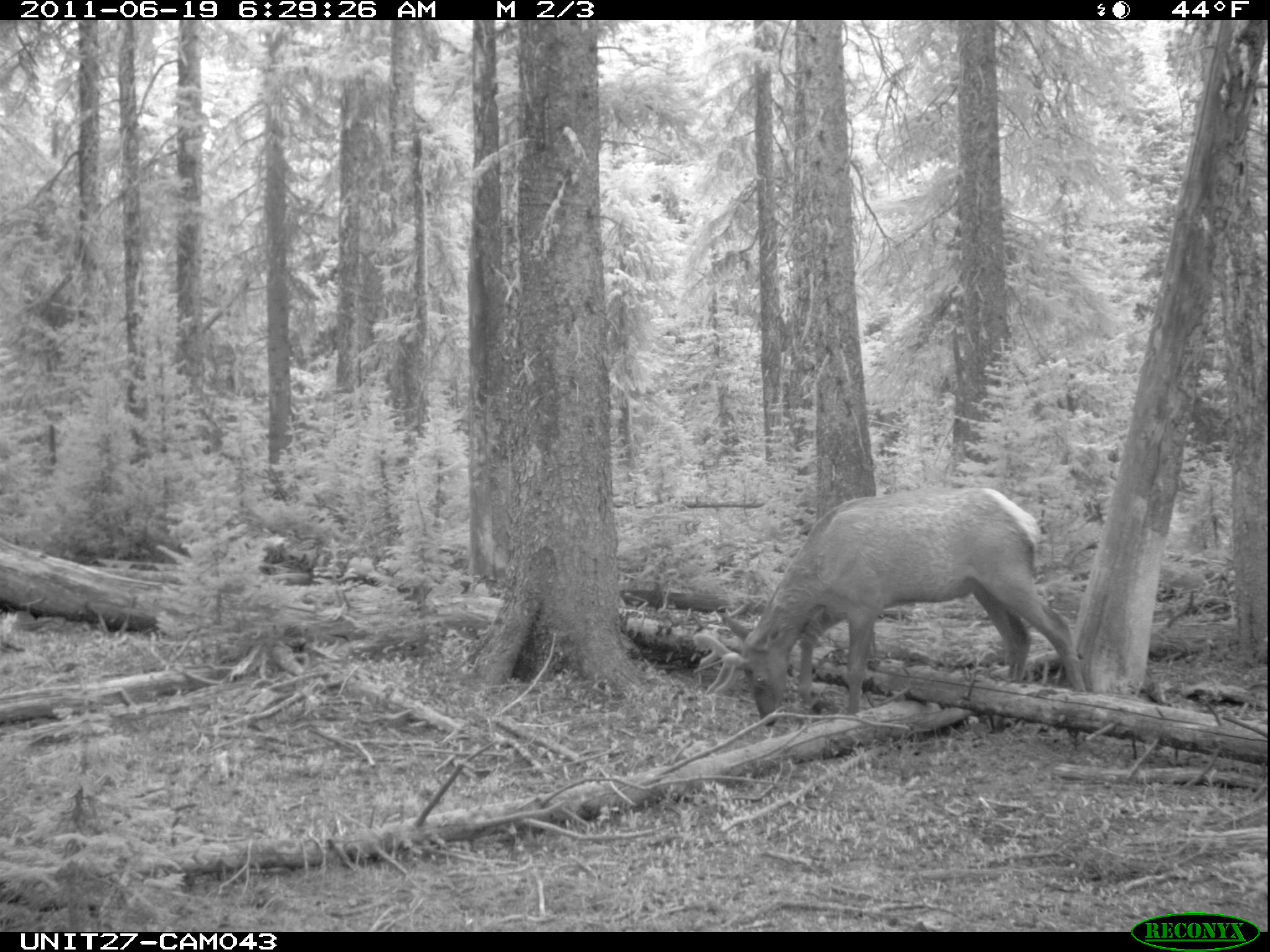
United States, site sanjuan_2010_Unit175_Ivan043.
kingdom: Animalia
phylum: Chordata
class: Mammalia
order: Artiodactyla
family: Cervidae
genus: Cervus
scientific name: Cervus elaphus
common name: red deer